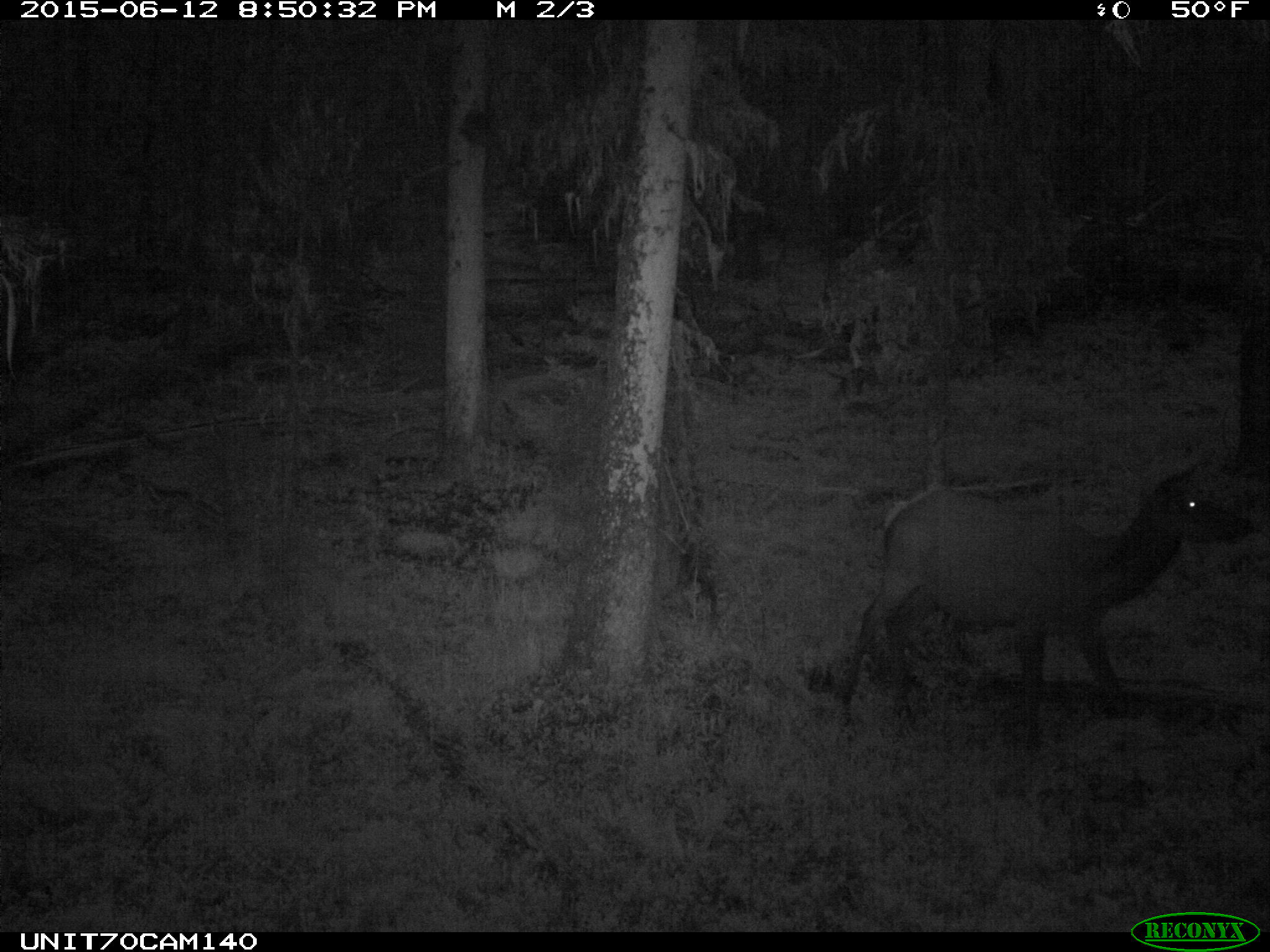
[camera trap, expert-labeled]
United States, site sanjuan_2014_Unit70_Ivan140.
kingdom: Animalia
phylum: Chordata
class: Mammalia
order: Artiodactyla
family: Cervidae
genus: Cervus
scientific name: Cervus elaphus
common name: red deer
Cervus elaphus (red deer).